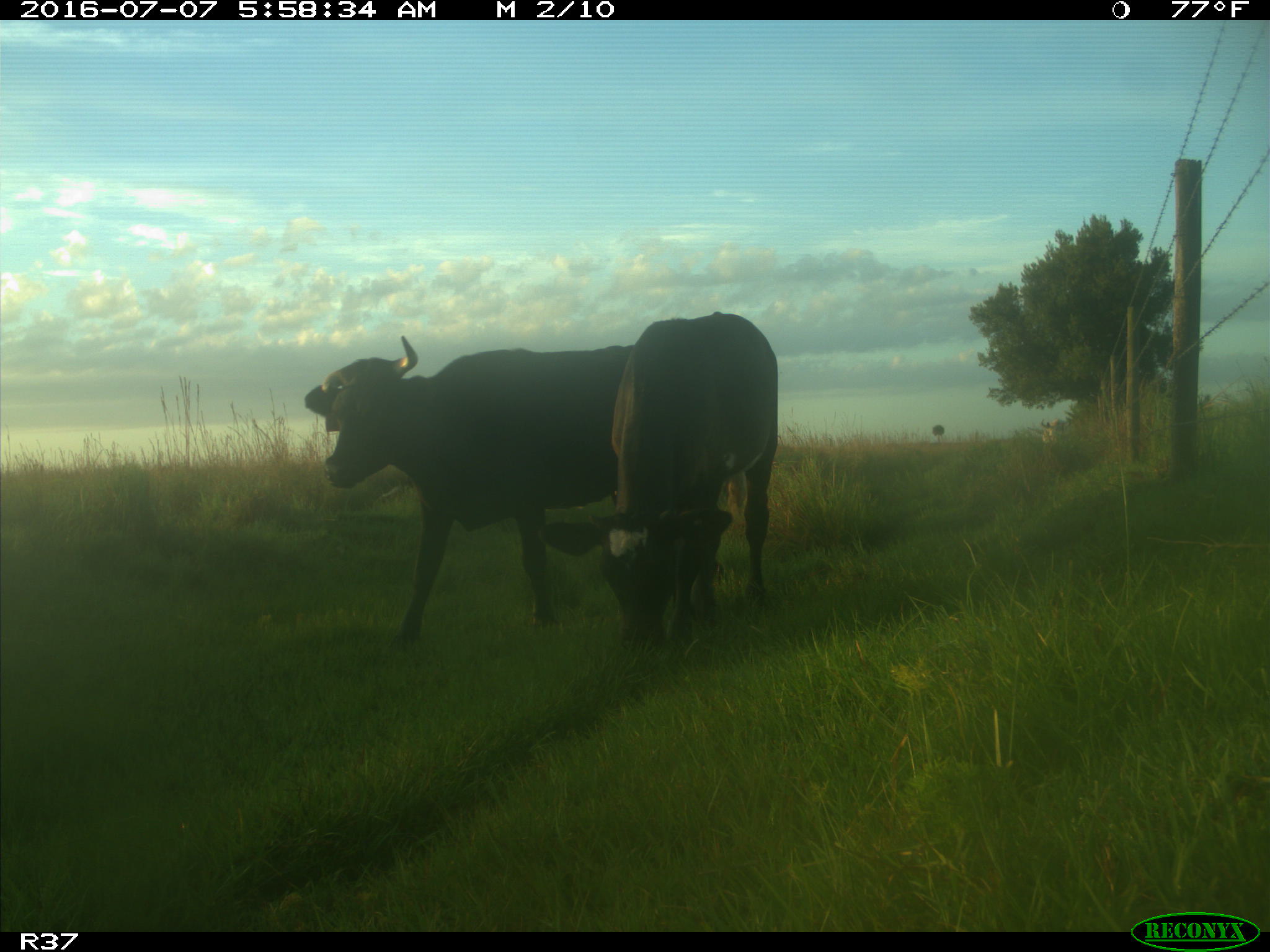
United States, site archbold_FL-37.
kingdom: Animalia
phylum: Chordata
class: Mammalia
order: Artiodactyla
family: Bovidae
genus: Bos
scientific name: Bos taurus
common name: domestic cow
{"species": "Bos taurus (domestic cow)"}